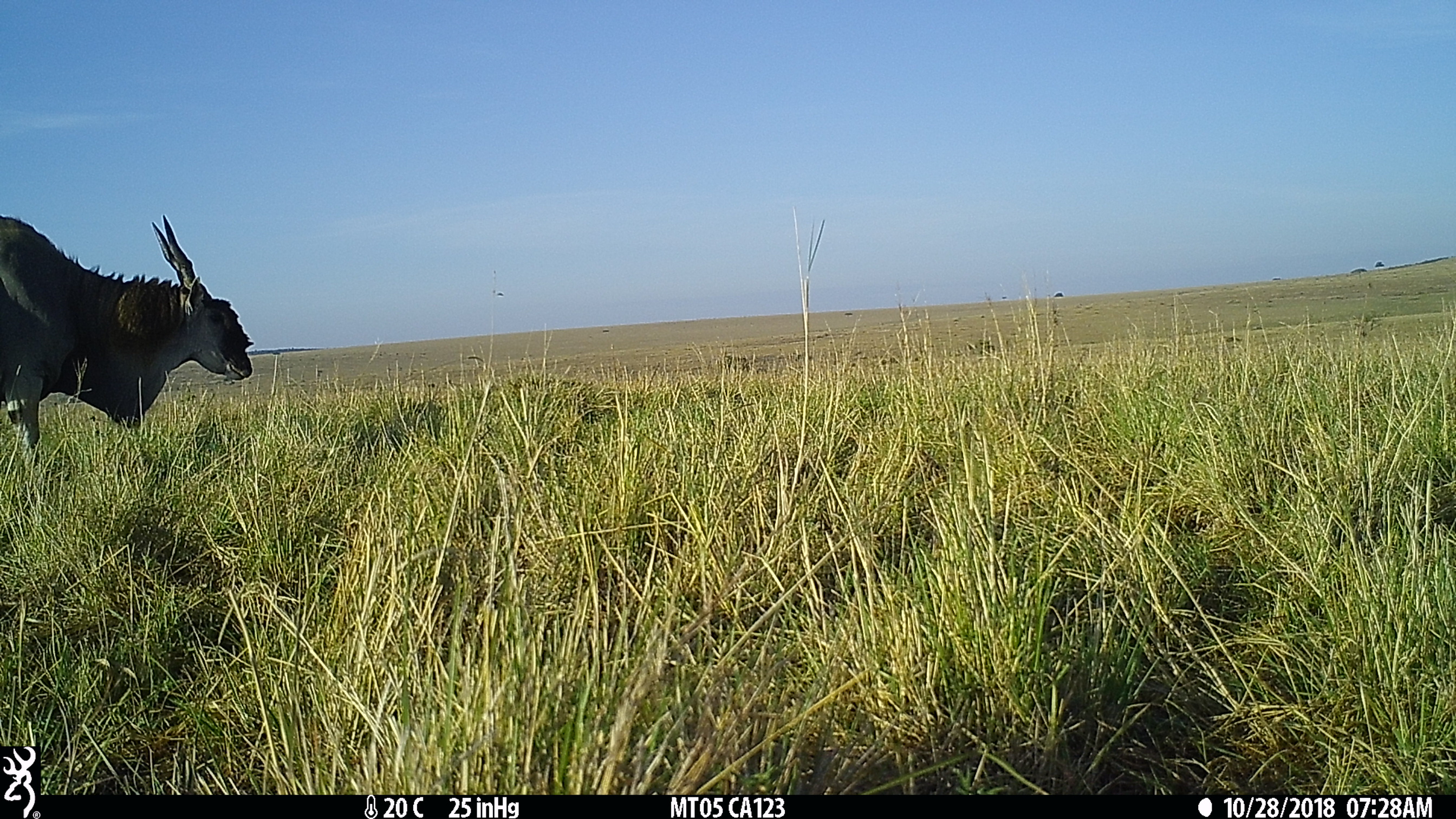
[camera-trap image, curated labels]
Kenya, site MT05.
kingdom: Animalia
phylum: Chordata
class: Mammalia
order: Artiodactyla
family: Bovidae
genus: Tragelaphus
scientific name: Tragelaphus oryx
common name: eland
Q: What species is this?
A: Eland (Tragelaphus oryx).